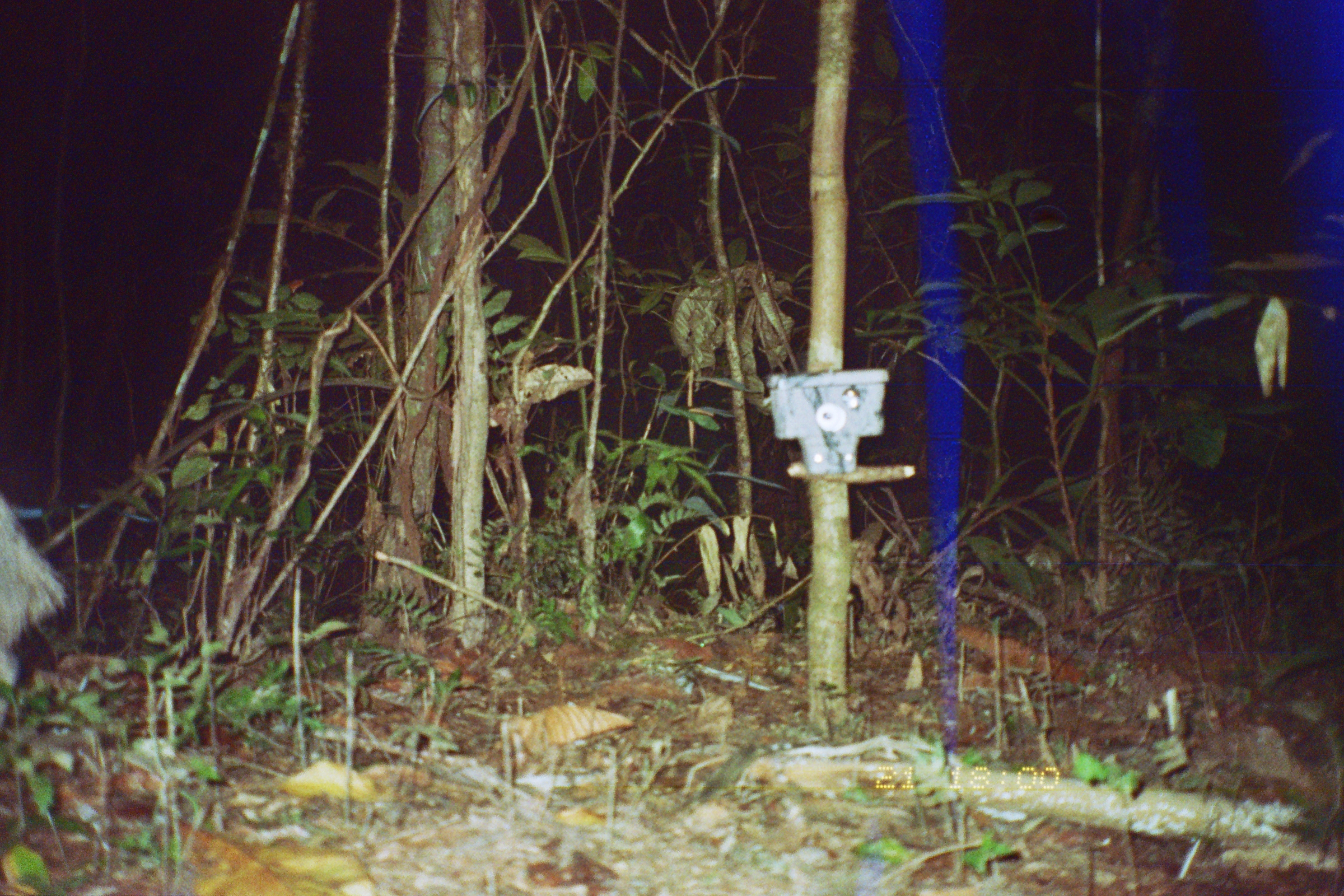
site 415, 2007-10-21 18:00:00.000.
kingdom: Animalia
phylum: Chordata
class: Mammalia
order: Artiodactyla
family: Tayassuidae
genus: Tayassu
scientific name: Tayassu pecari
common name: white-lipped peccary